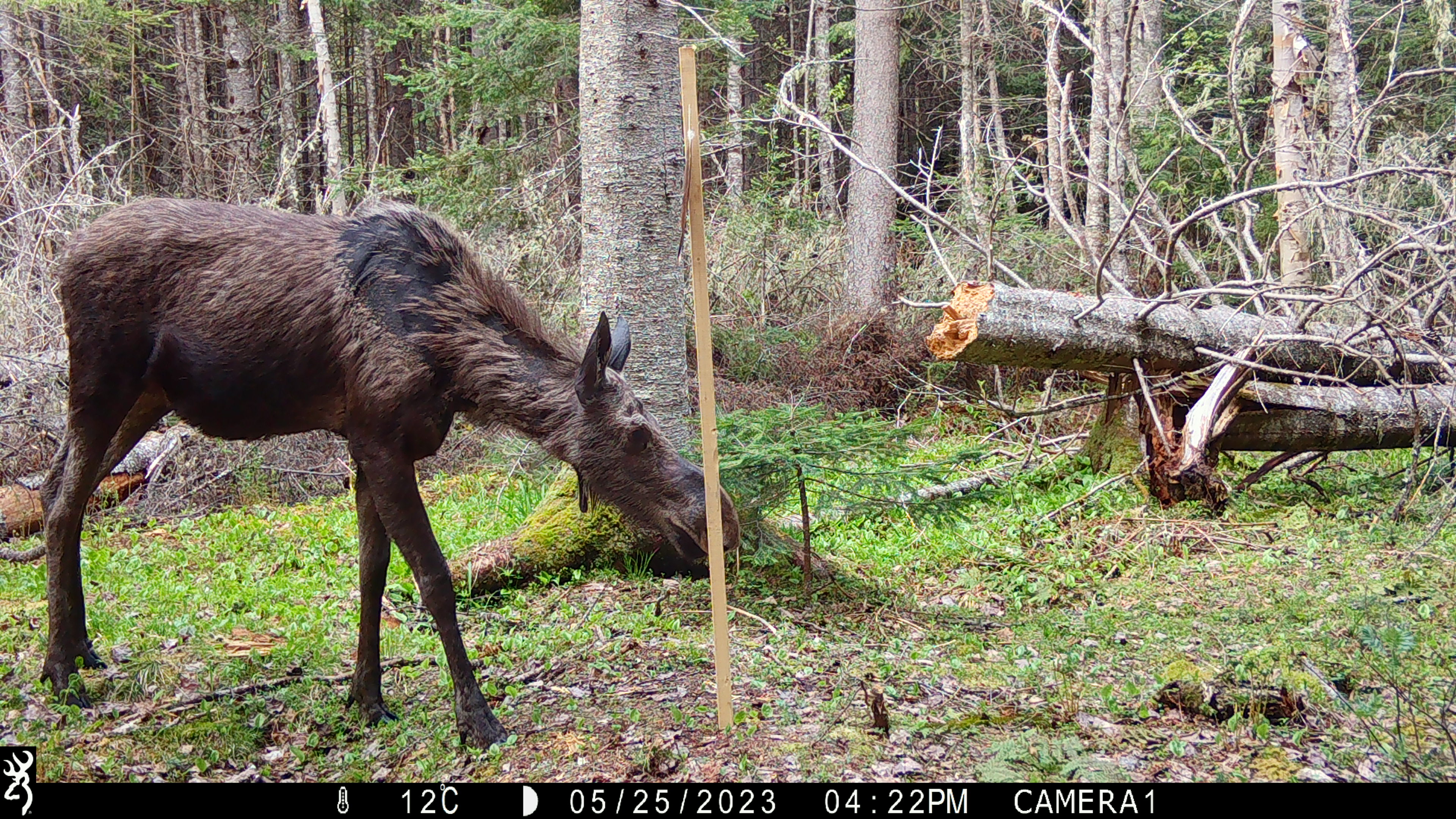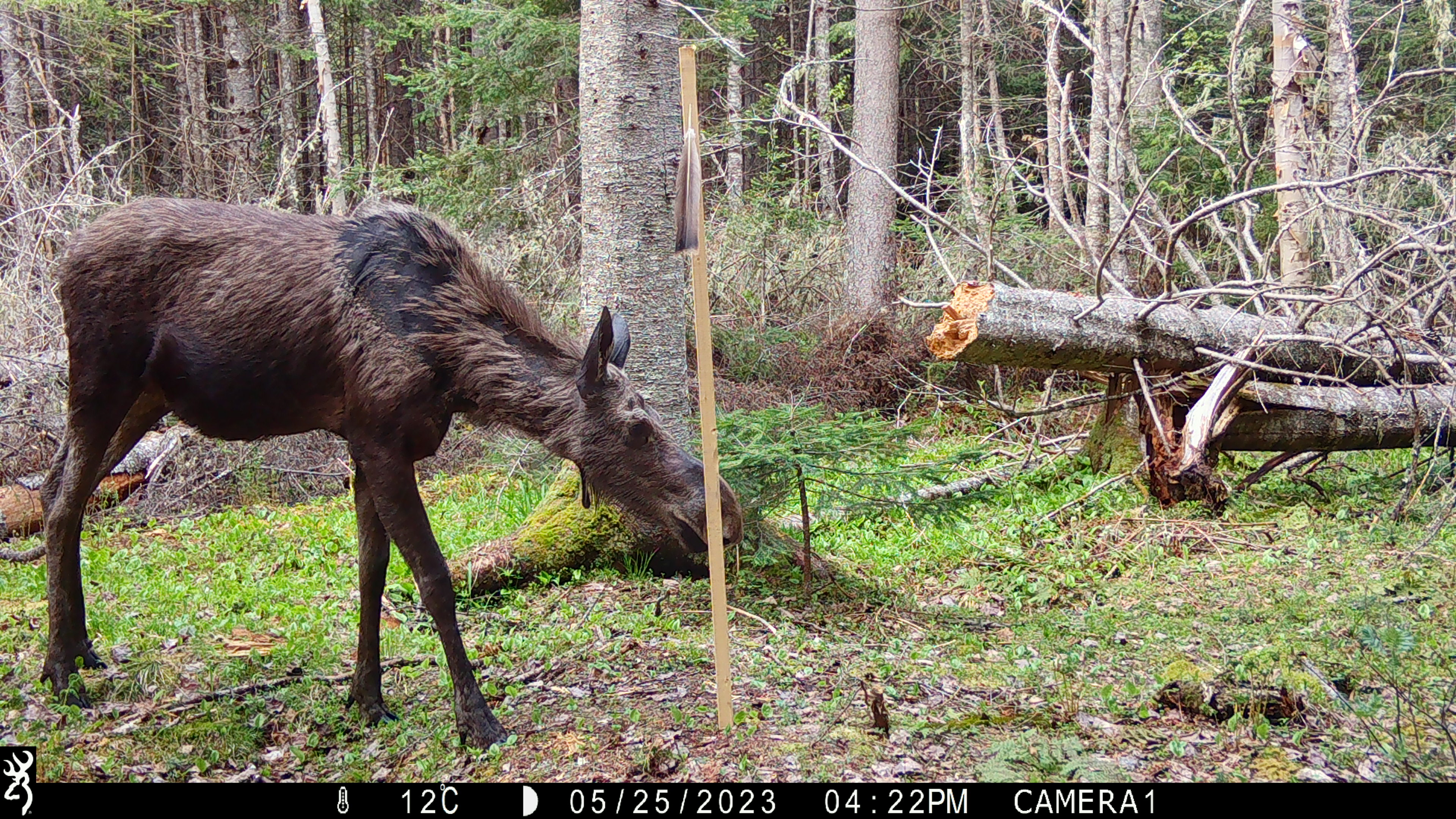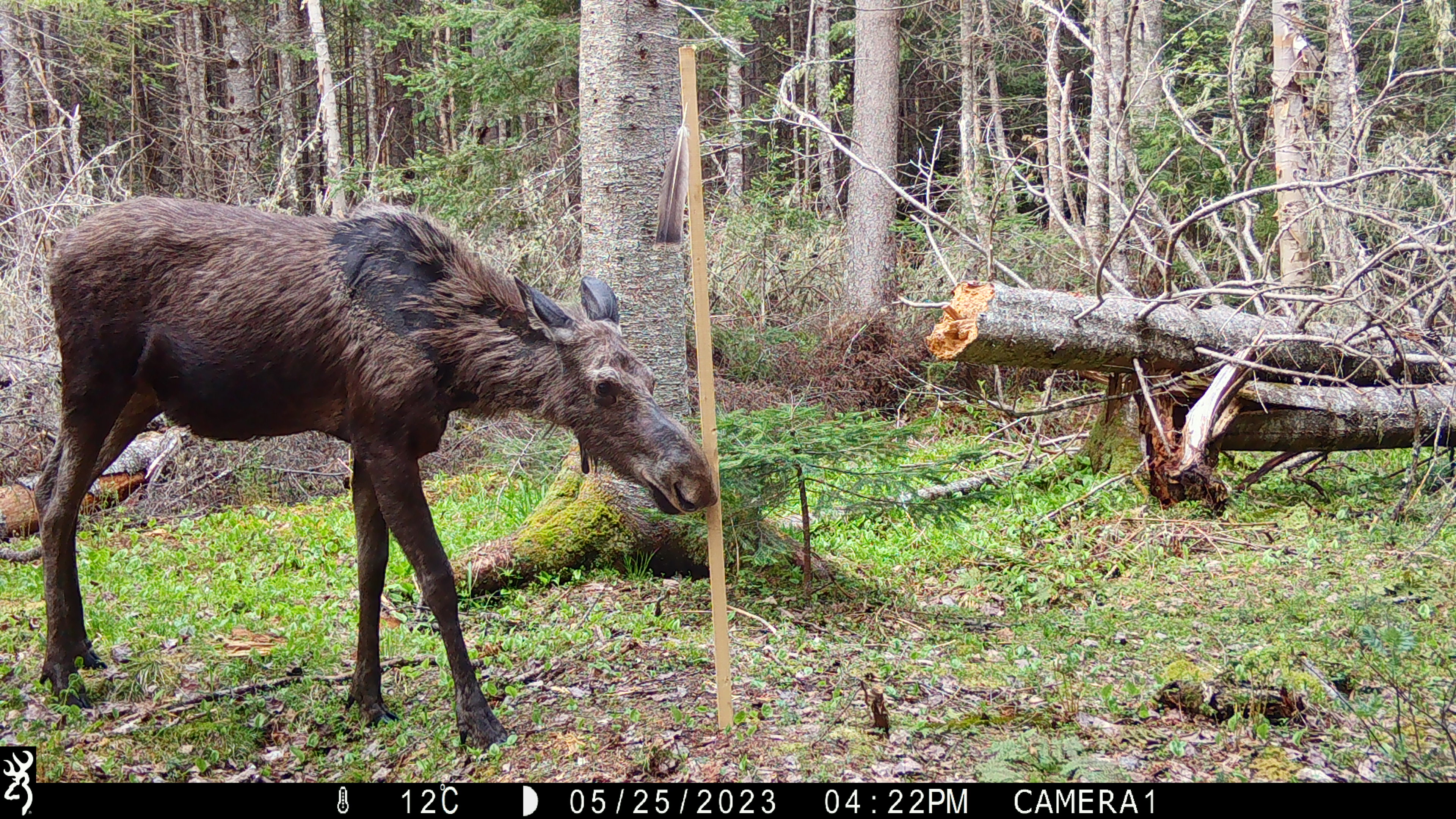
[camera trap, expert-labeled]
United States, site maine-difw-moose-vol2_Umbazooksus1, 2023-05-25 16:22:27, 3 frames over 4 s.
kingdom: Animalia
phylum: Chordata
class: Mammalia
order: Artiodactyla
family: Cervidae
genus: Alces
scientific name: Alces alces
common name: moose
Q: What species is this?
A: Moose (Alces alces).